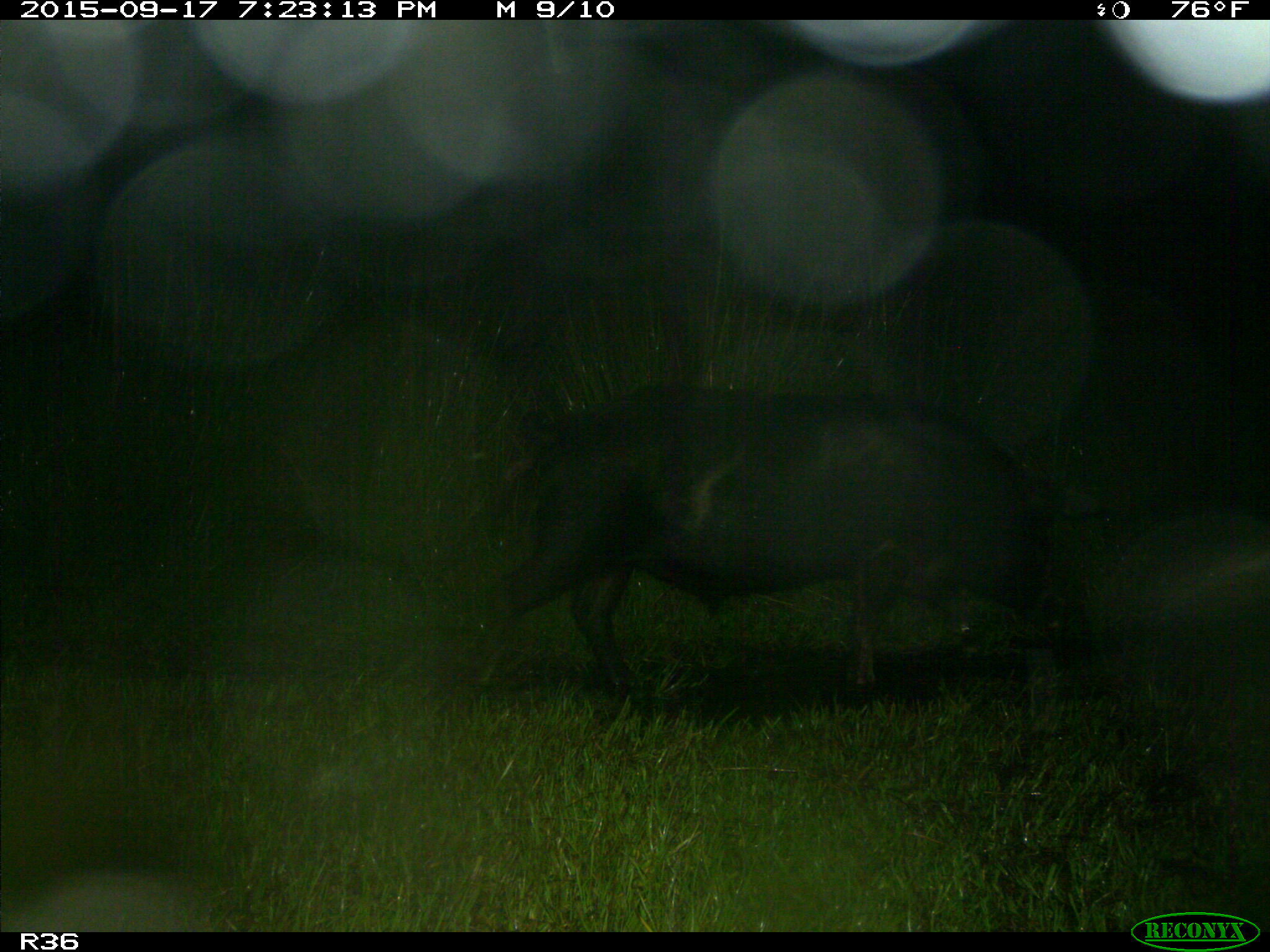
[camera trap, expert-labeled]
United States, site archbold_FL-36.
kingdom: Animalia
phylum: Chordata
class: Mammalia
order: Artiodactyla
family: Suidae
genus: Sus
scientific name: Sus scrofa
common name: wild boar